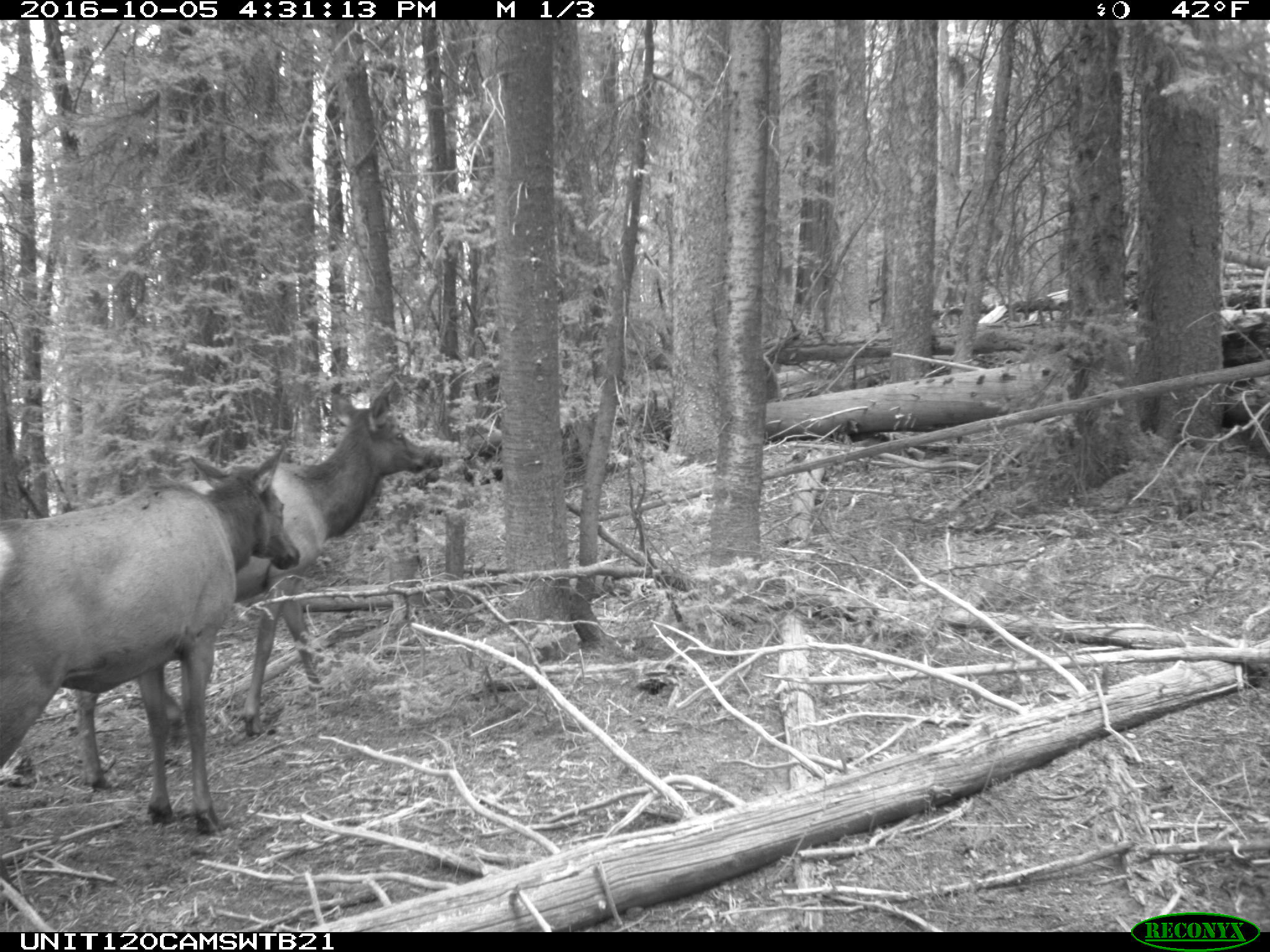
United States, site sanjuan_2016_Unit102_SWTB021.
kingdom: Animalia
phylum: Chordata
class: Mammalia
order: Artiodactyla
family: Cervidae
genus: Cervus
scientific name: Cervus elaphus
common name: red deer